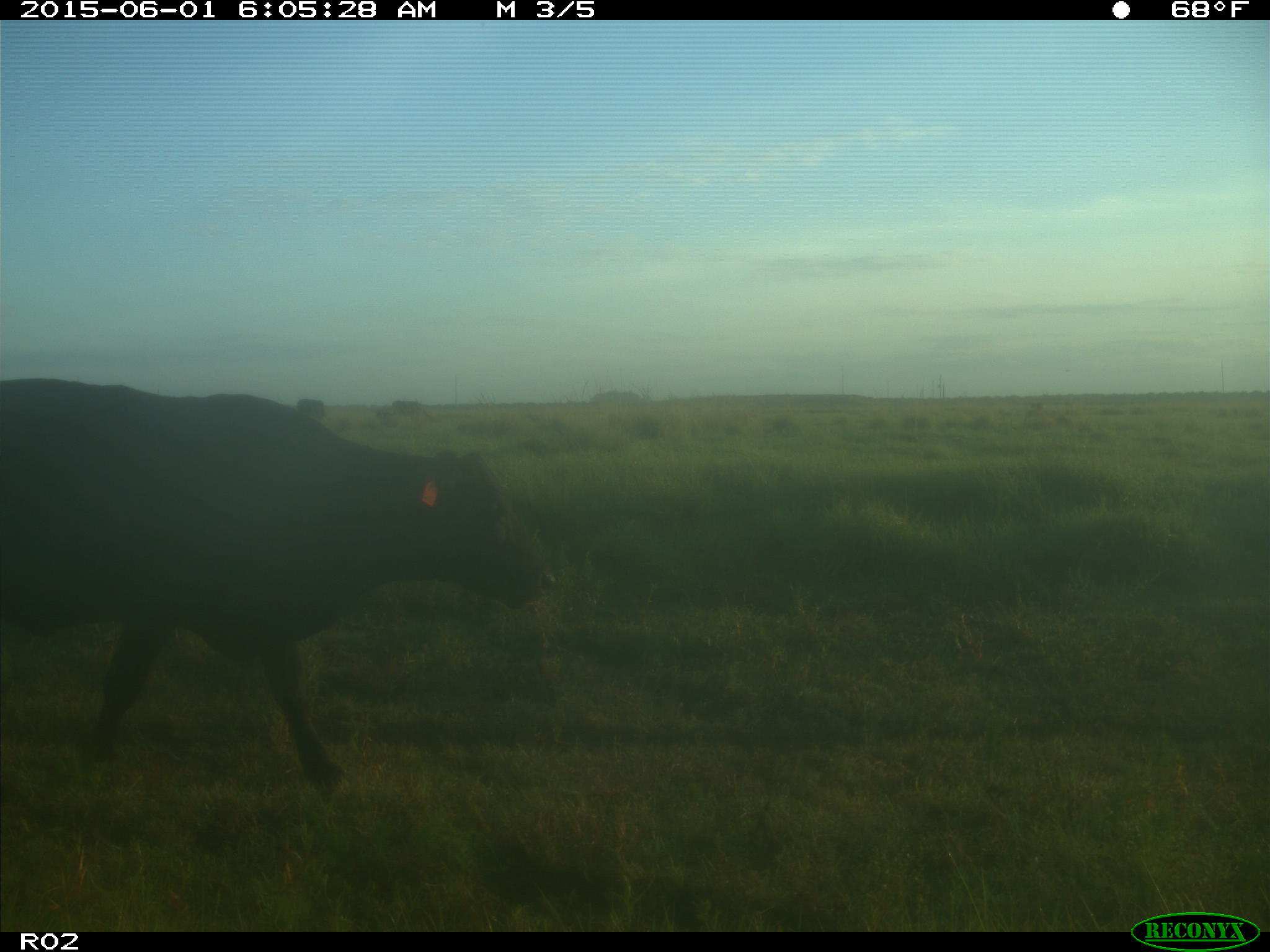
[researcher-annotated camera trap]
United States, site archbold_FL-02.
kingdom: Animalia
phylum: Chordata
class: Mammalia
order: Artiodactyla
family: Bovidae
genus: Bos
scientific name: Bos taurus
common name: domestic cow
Bos taurus (domestic cow).